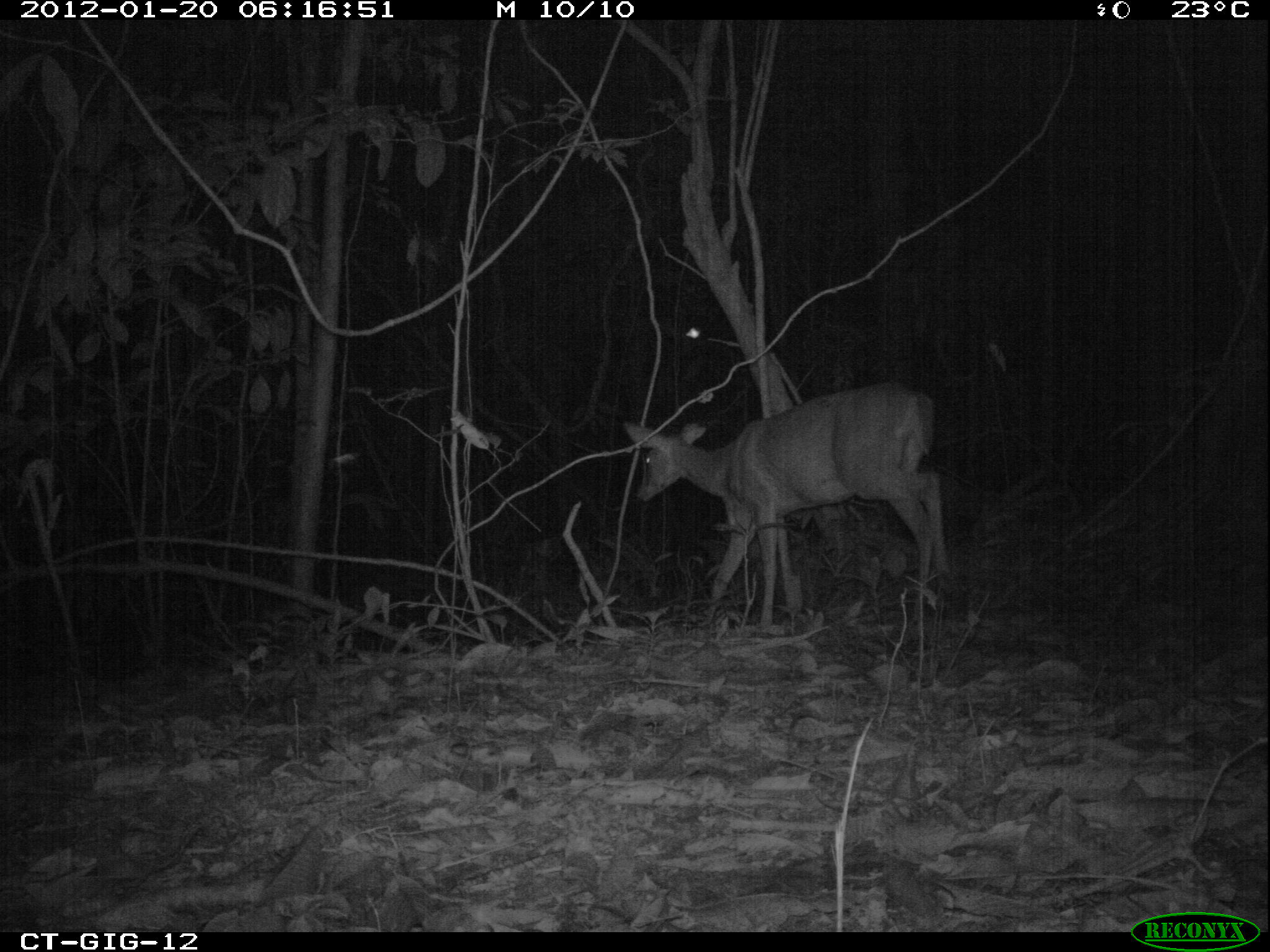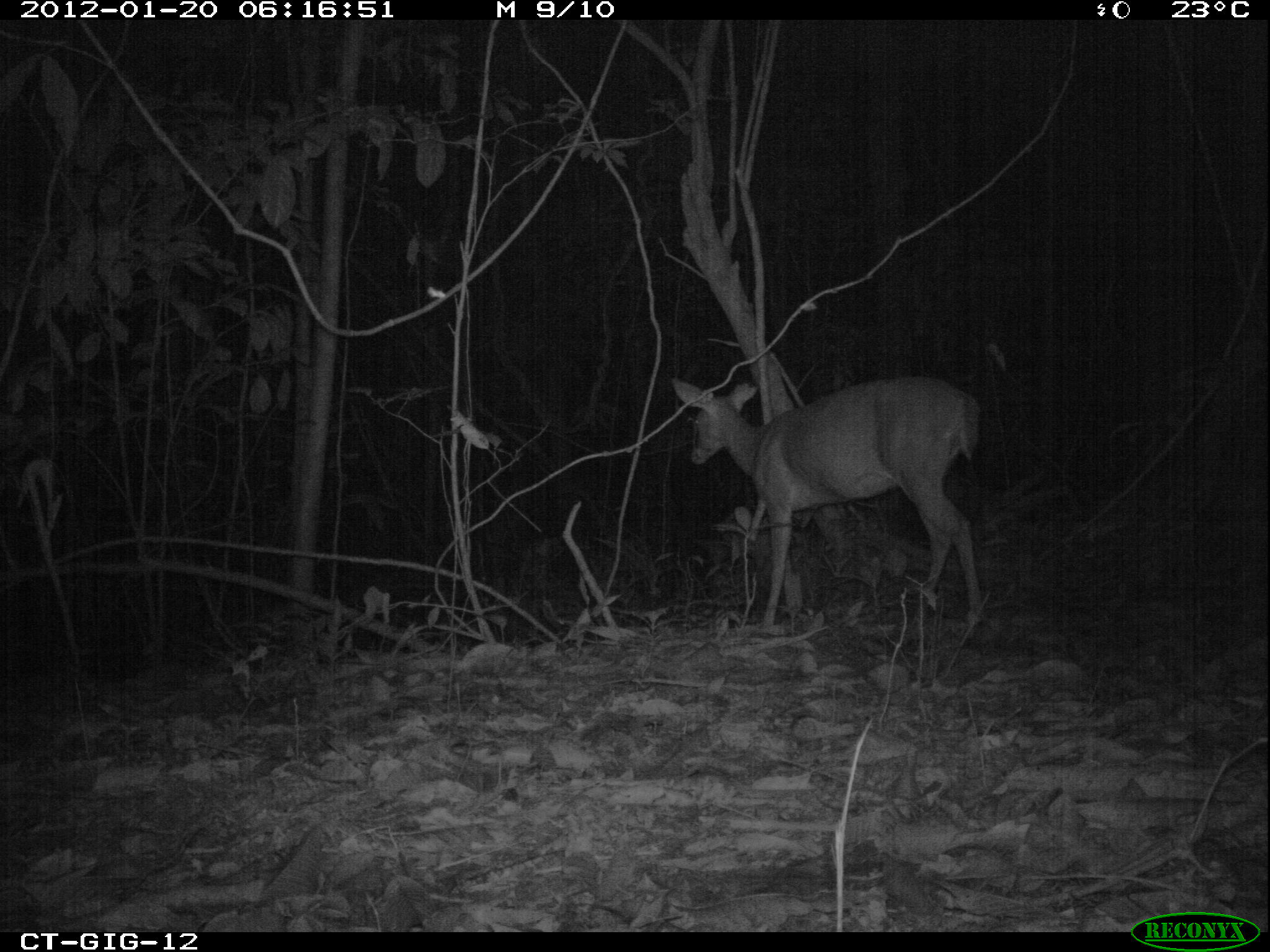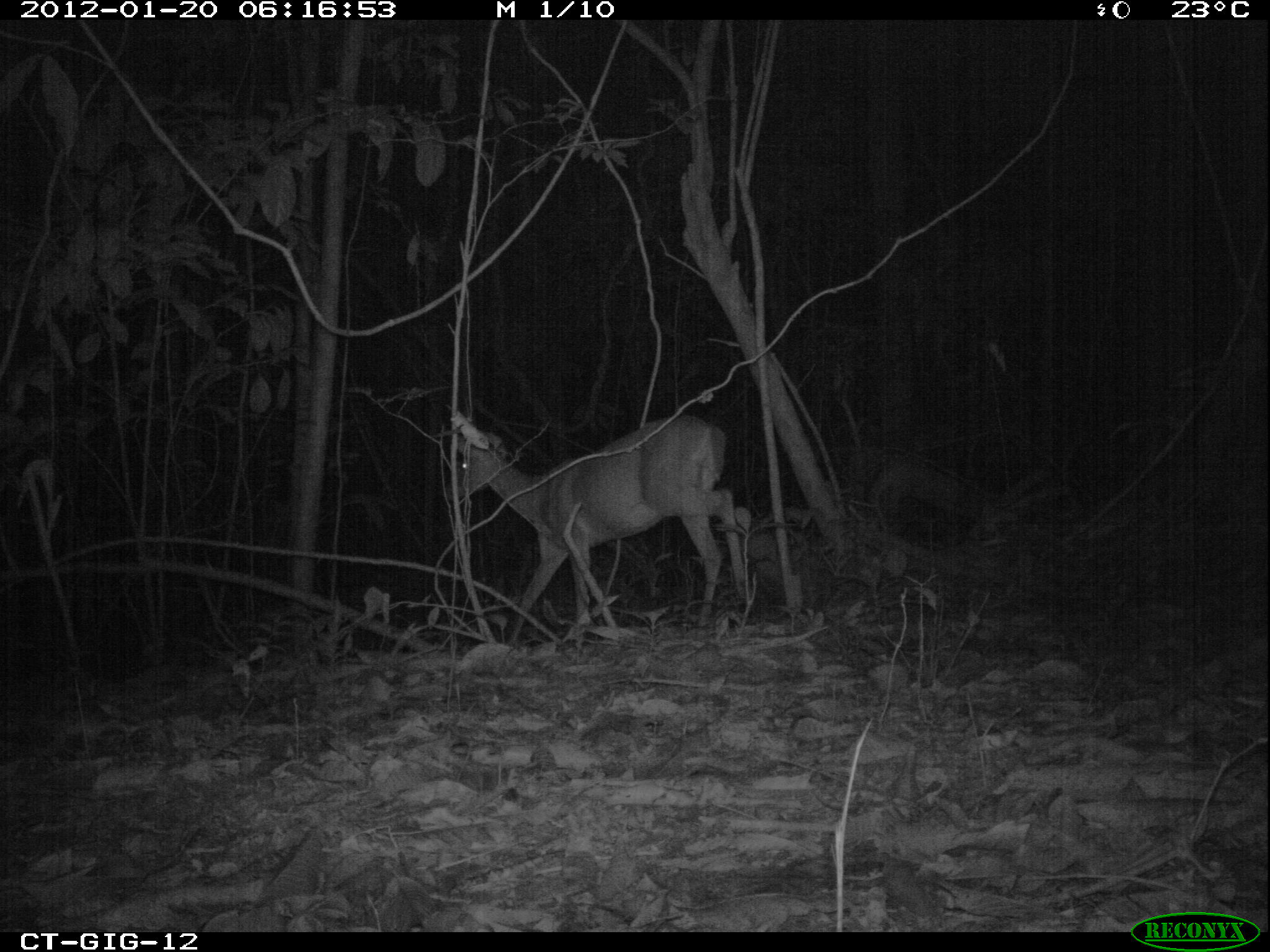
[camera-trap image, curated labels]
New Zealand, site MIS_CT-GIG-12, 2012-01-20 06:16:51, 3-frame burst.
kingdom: Animalia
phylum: Chordata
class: Mammalia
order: Artiodactyla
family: Cervidae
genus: Odocoileus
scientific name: Odocoileus virginianus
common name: white-tailed deer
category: white tailed deer